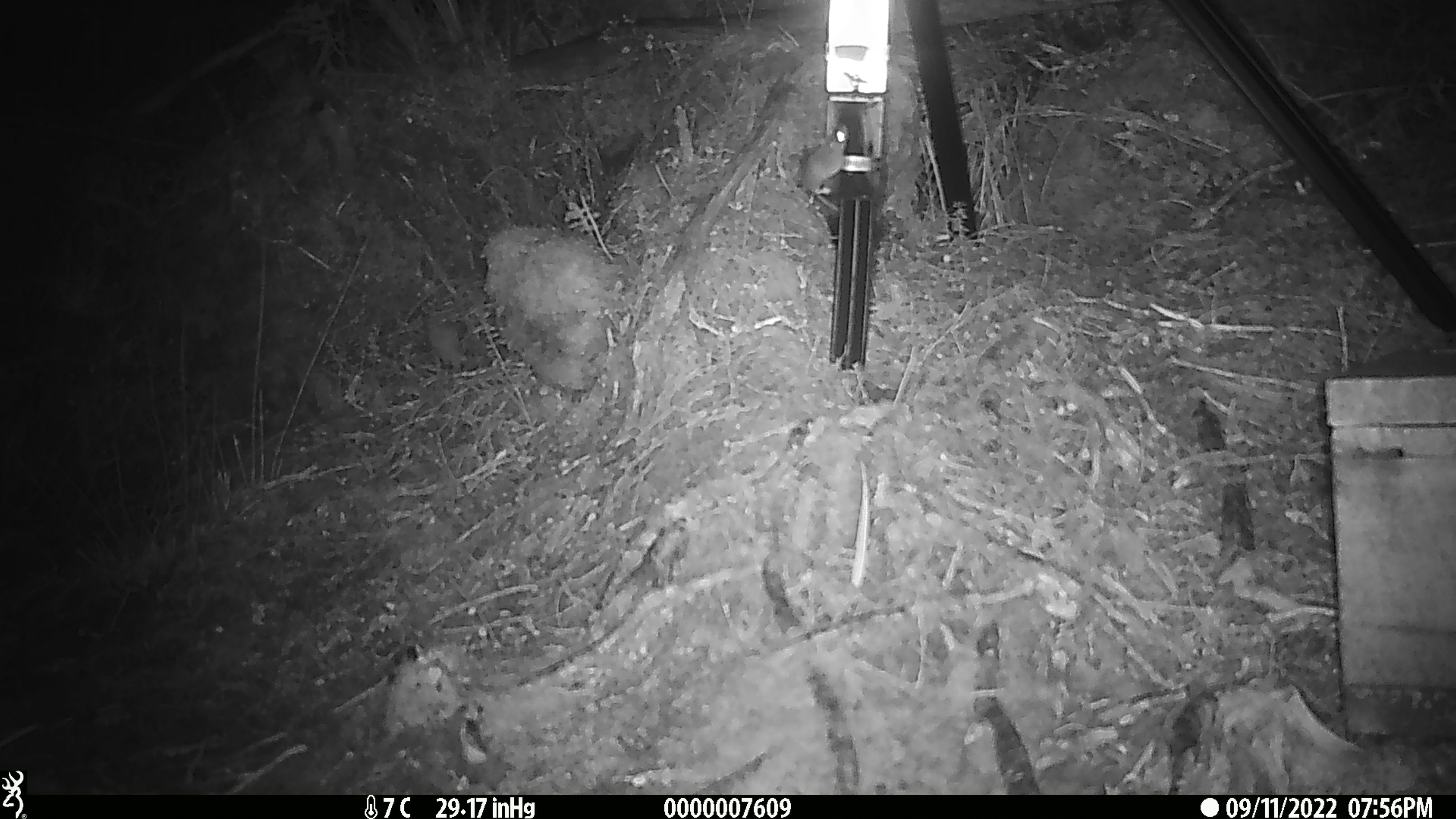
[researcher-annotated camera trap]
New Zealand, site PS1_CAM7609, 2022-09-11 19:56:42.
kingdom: Animalia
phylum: Chordata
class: Mammalia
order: Rodentia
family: Muridae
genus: Mus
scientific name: Mus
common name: mouse